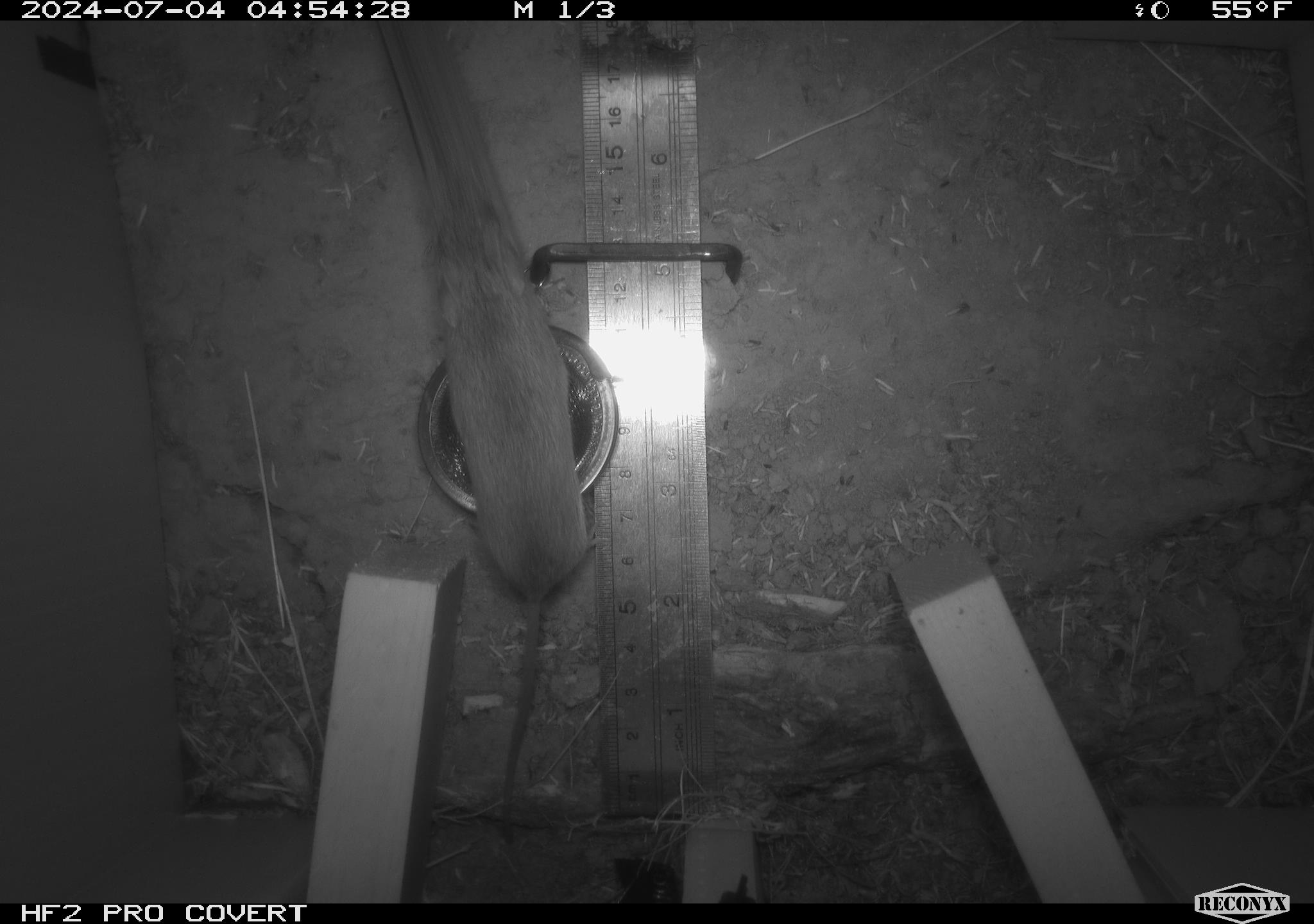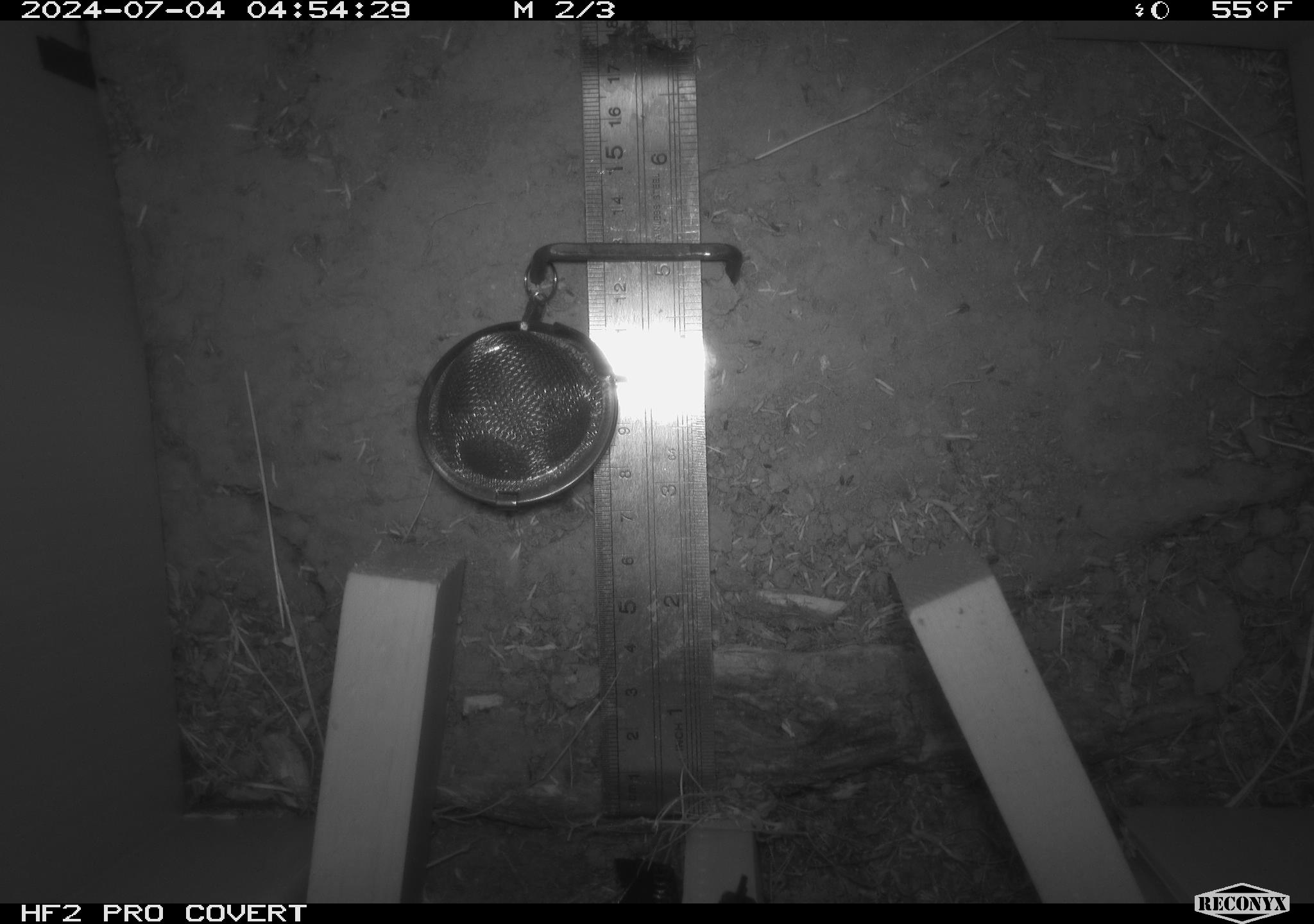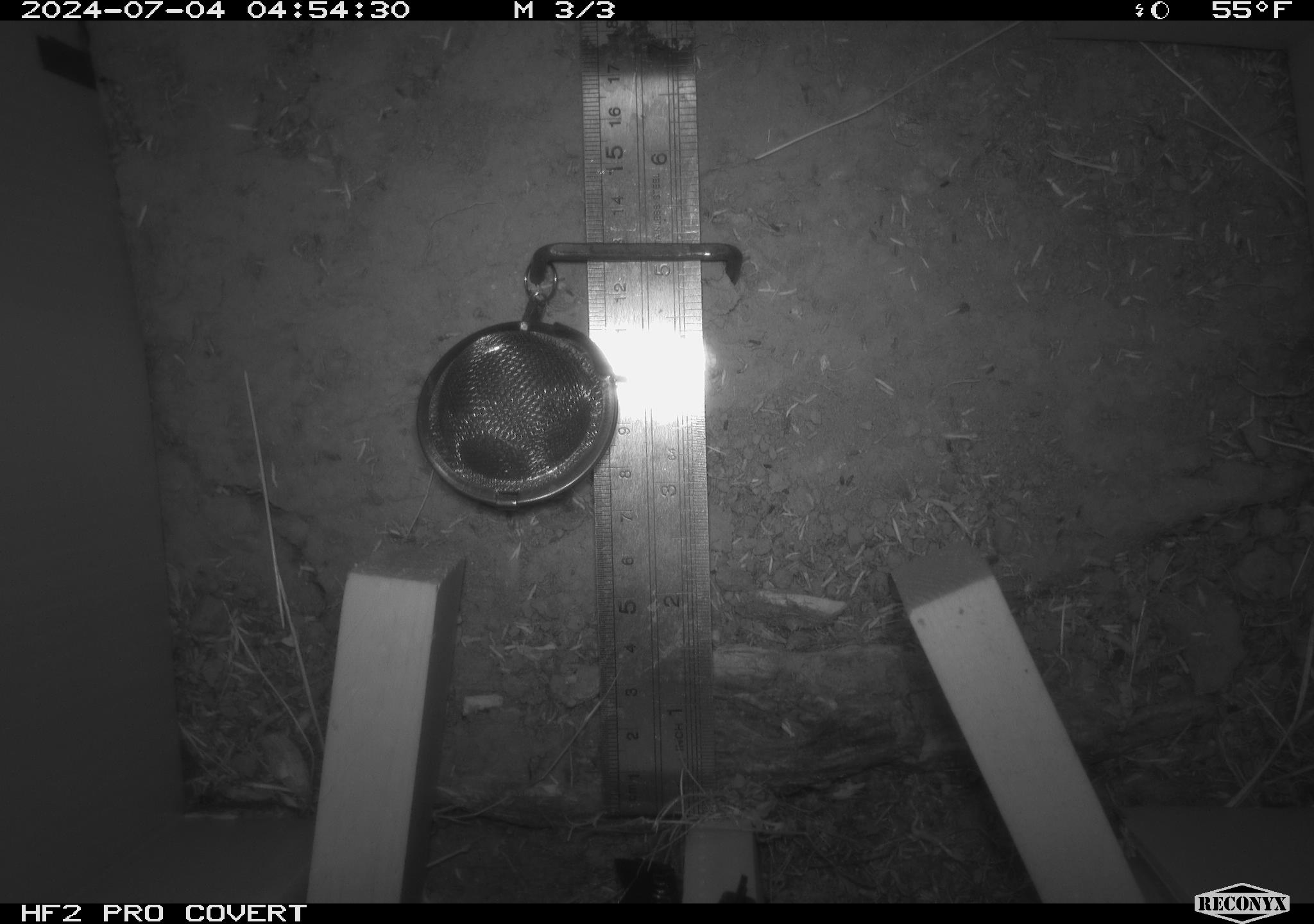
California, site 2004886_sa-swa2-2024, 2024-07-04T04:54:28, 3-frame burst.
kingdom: Animalia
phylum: Chordata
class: Mammalia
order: Rodentia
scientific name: Rodentia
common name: mouse species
Mouse species (Rodentia).